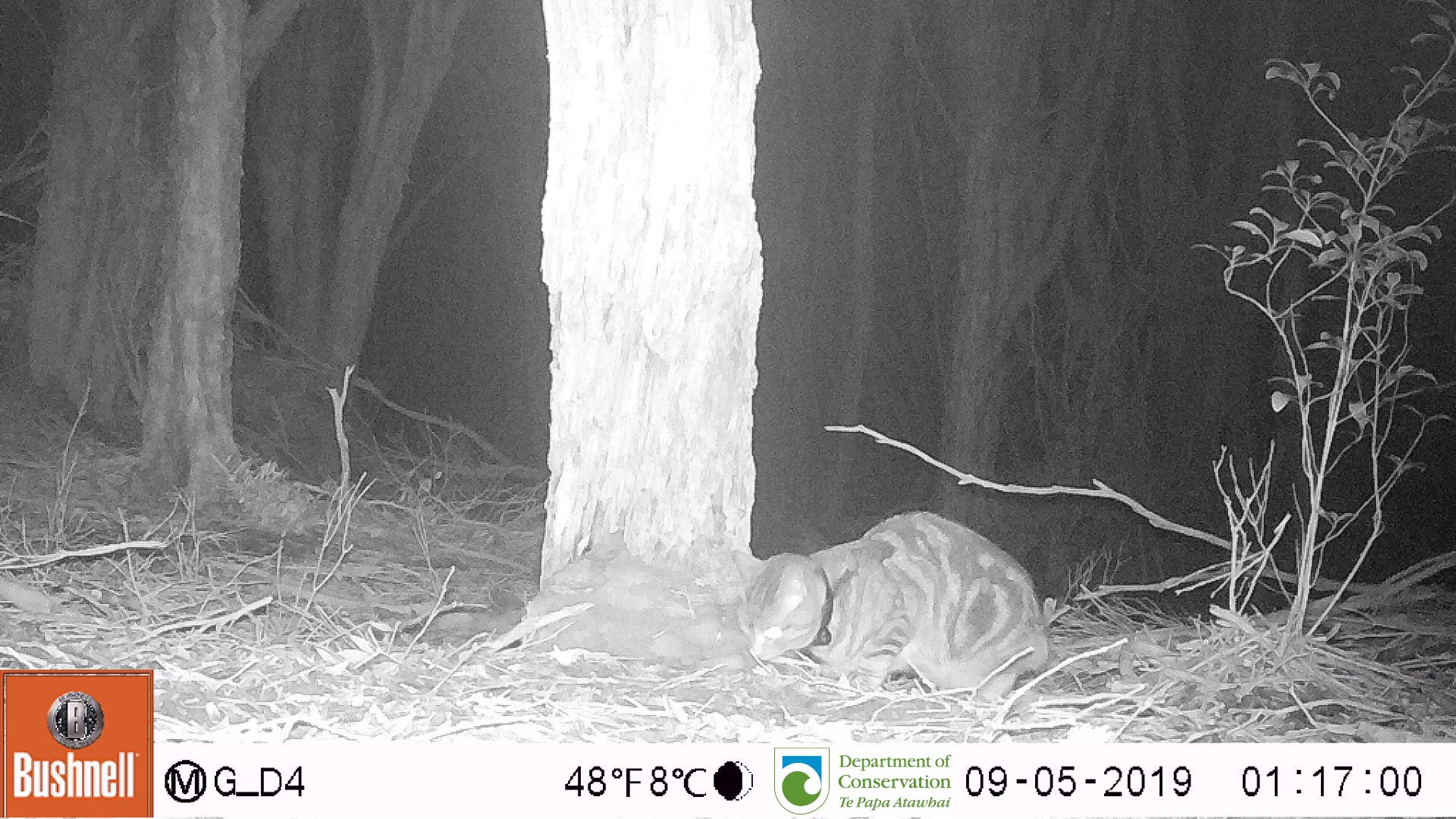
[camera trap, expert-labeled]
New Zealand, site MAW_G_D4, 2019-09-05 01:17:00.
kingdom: Animalia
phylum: Chordata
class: Mammalia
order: Carnivora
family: Felidae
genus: Felis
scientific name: Felis catus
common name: domestic cat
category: cat